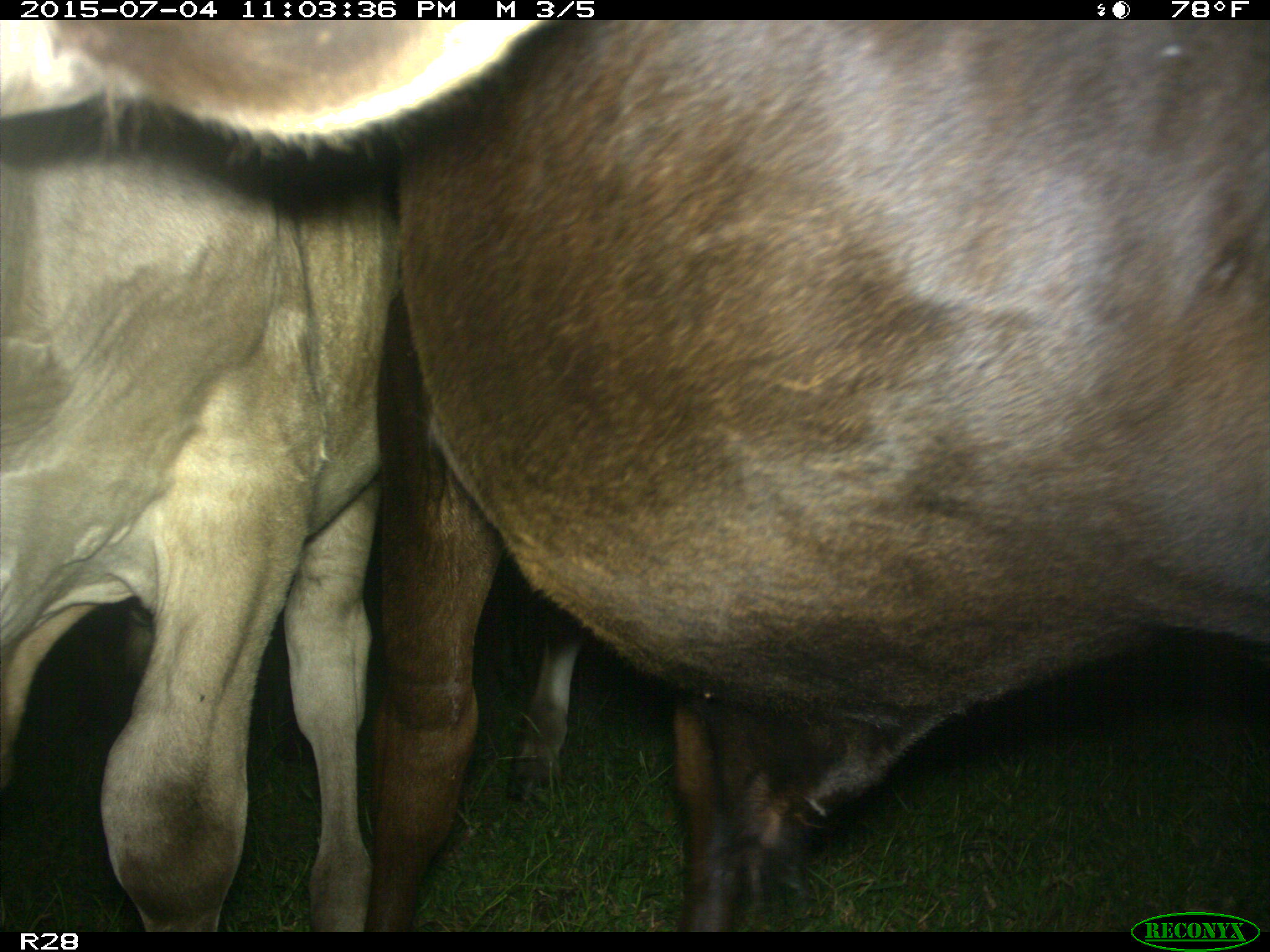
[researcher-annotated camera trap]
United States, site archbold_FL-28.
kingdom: Animalia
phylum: Chordata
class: Mammalia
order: Artiodactyla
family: Bovidae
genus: Bos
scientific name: Bos taurus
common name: domestic cow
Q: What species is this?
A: Bos taurus (domestic cow).